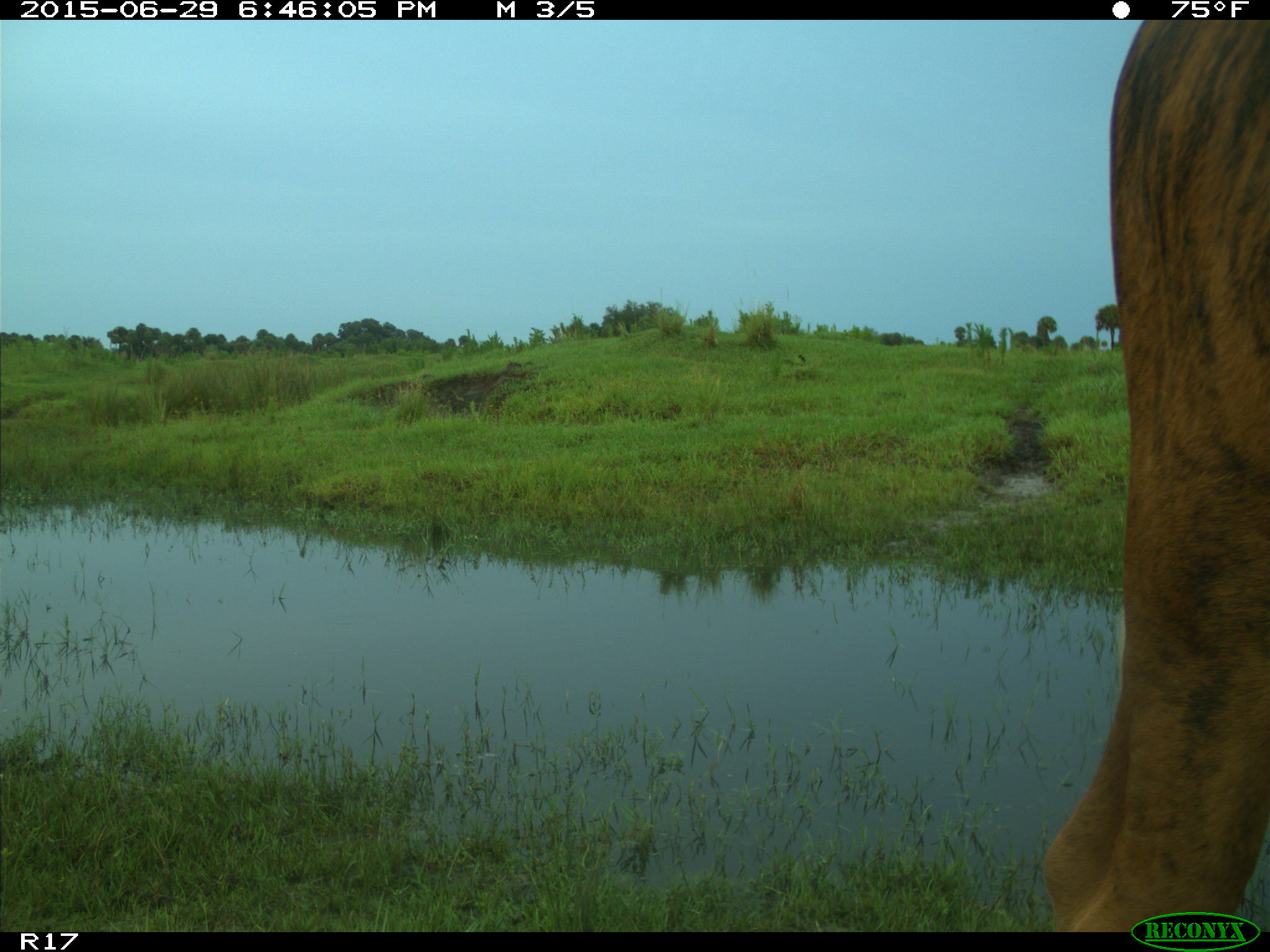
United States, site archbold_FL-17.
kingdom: Animalia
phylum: Chordata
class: Mammalia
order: Artiodactyla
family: Bovidae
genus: Bos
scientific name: Bos taurus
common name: domestic cow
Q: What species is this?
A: Bos taurus (domestic cow).